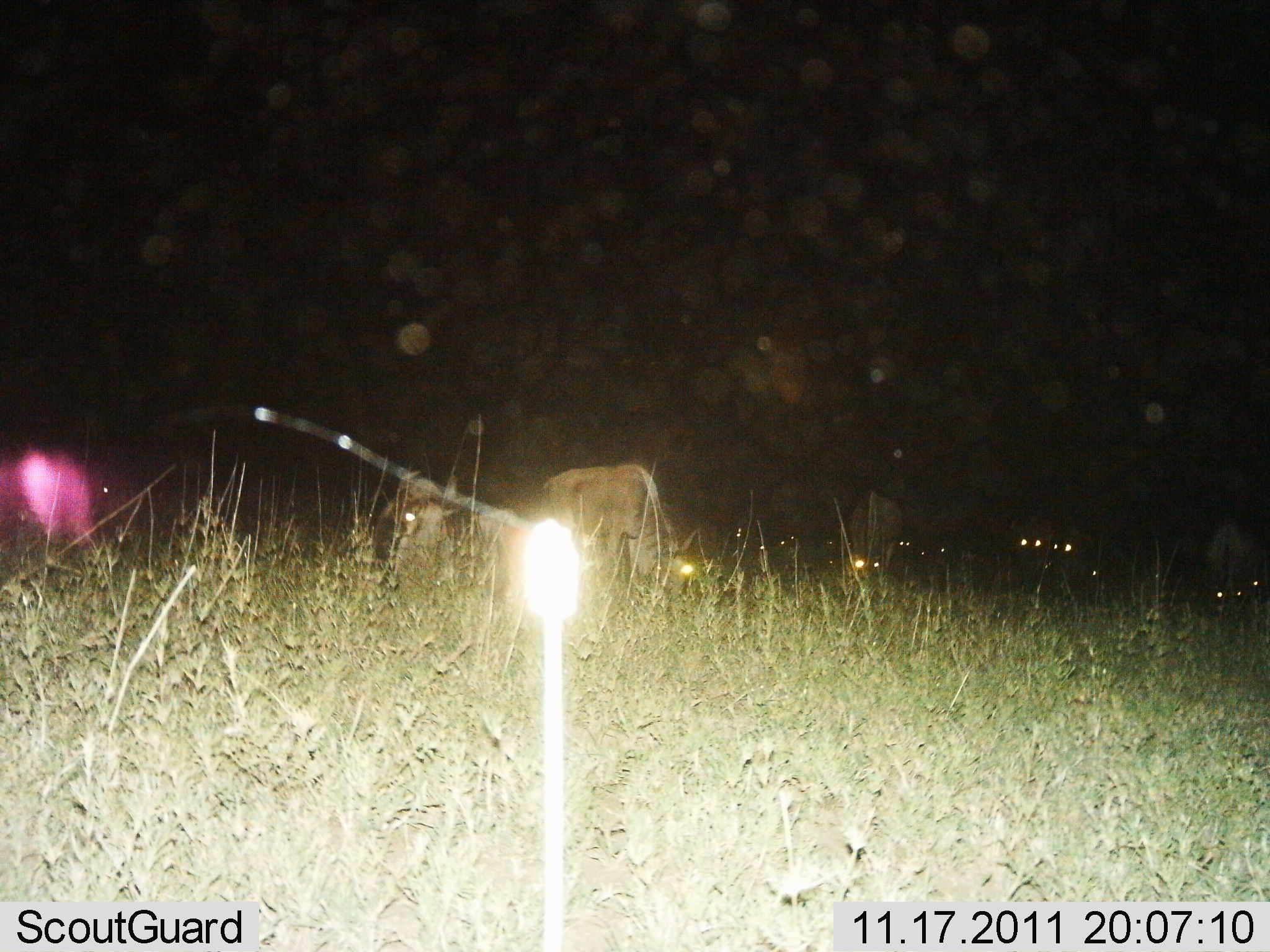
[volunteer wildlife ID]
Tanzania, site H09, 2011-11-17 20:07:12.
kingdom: Animalia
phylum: Chordata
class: Mammalia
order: Artiodactyla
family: Bovidae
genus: Connochaetes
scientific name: Connochaetes taurinus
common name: blue wildebeest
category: wildebeest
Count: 11-50.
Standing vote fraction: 50%.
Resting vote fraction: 0%.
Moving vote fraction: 17%.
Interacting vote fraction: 0%.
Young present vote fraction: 0%.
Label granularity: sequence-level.